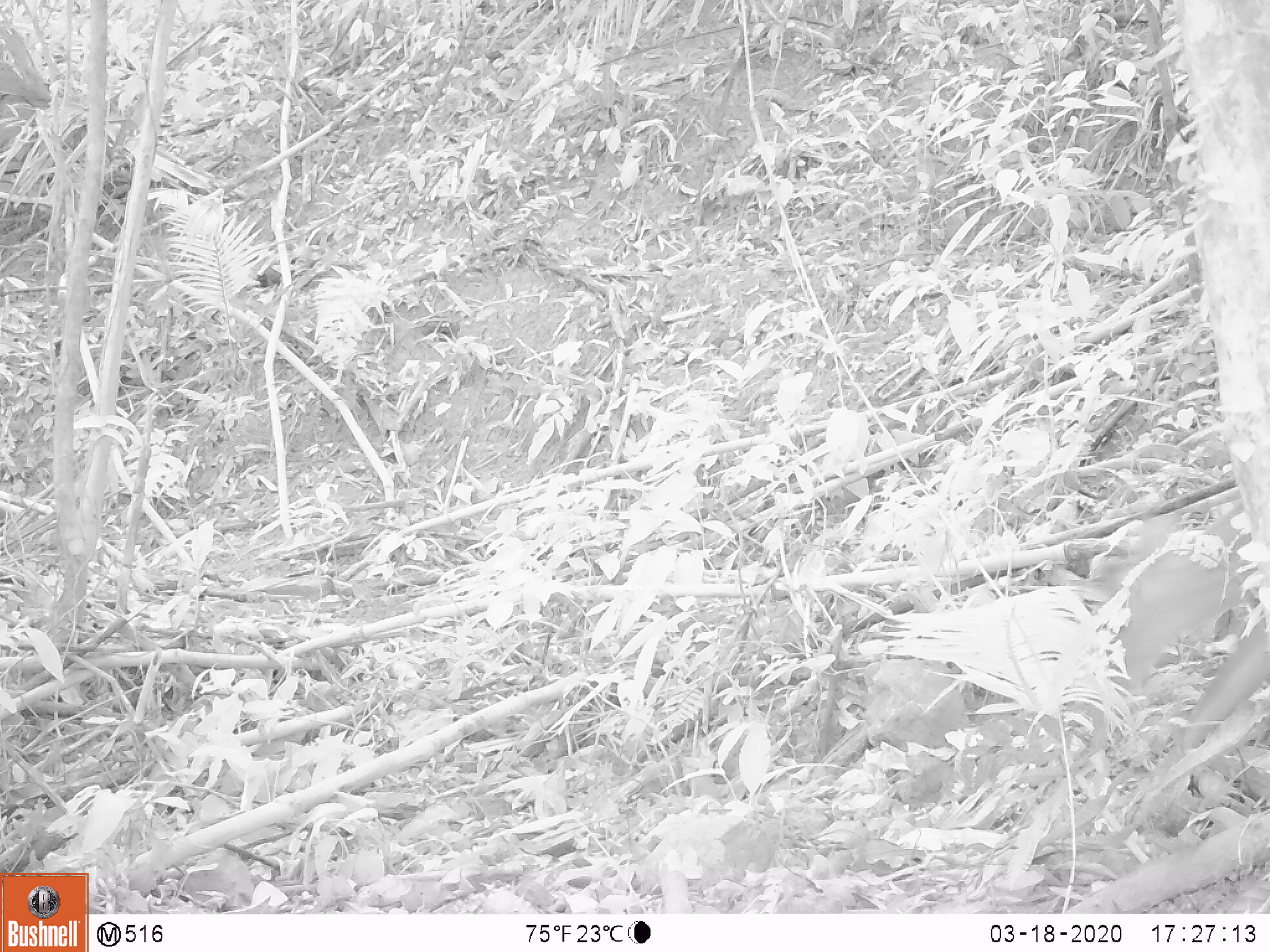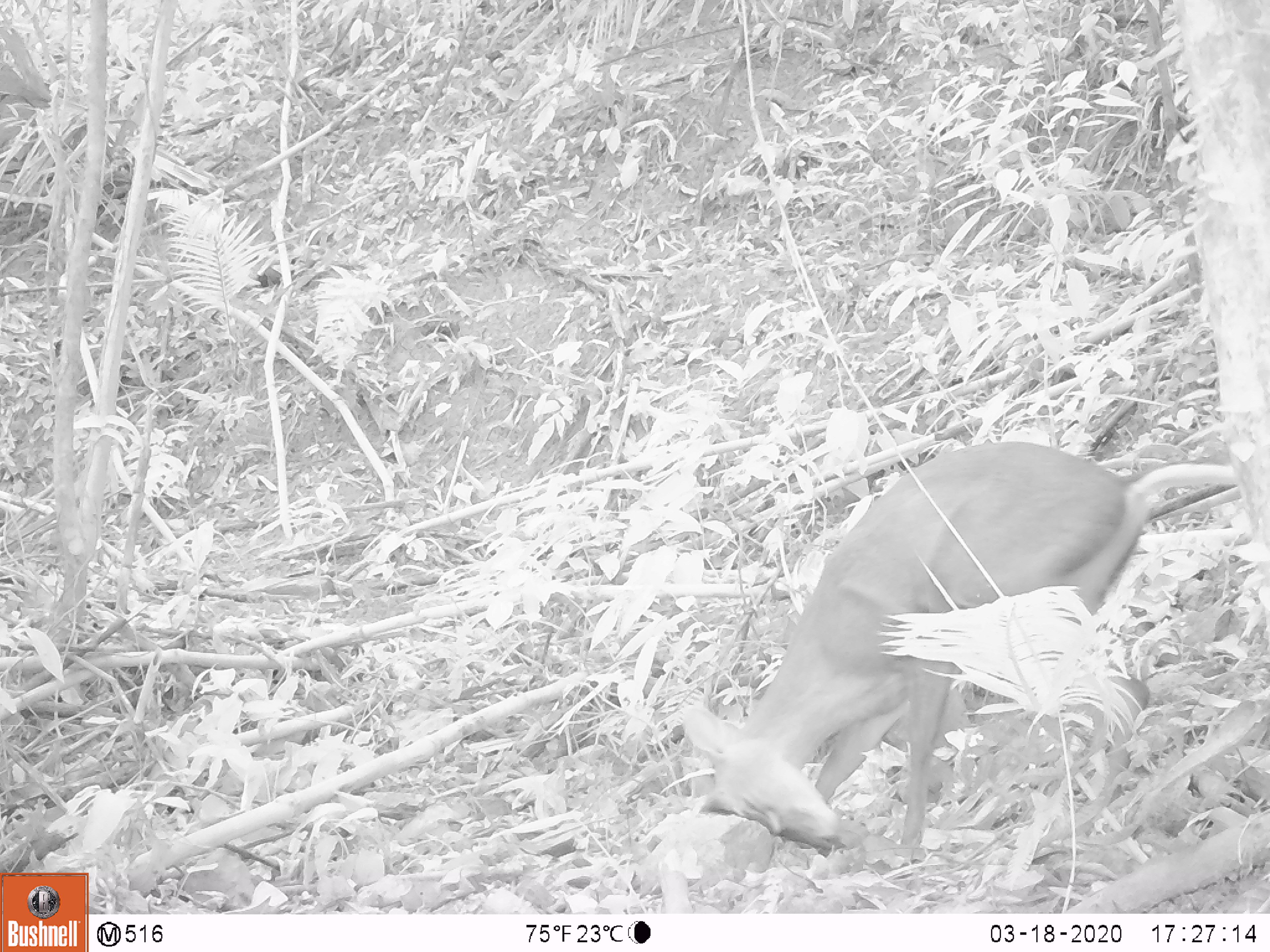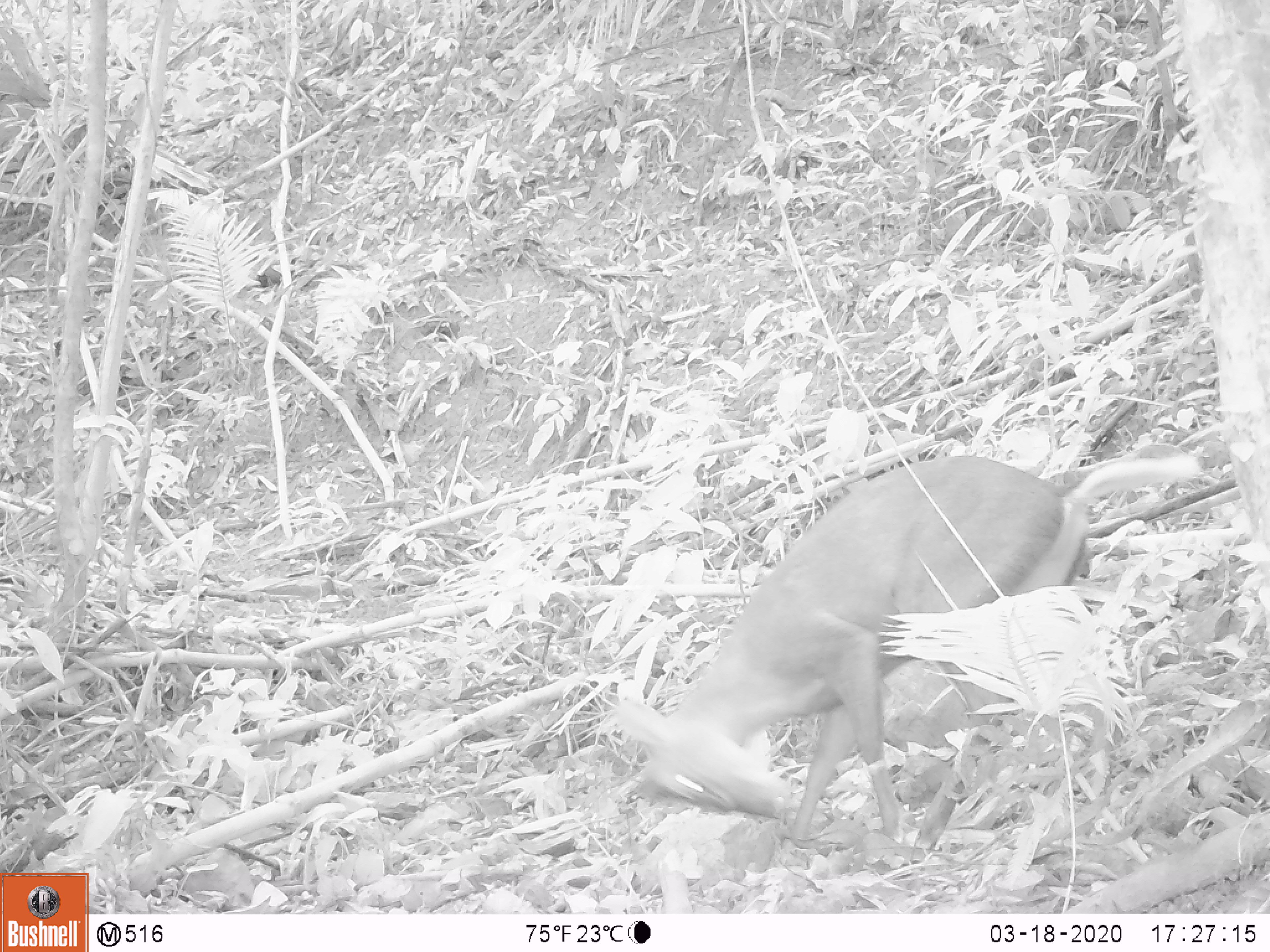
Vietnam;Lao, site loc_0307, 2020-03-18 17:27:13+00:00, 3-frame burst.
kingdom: Animalia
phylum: Chordata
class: Mammalia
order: Artiodactyla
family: Cervidae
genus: Muntiacus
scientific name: Muntiacus rooseveltorum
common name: roosevelt's muntjac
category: roosevelts muntjac group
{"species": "roosevelts muntjac group (roosevelt's muntjac) (Muntiacus rooseveltorum)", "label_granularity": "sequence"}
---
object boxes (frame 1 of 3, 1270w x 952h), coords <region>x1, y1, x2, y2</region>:
roosevelts muntjac group: <region>1117, 496, 1270, 803</region>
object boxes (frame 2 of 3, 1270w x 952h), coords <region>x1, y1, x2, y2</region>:
roosevelts muntjac group: <region>677, 440, 1240, 854</region>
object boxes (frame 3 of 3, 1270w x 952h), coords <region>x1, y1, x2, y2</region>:
roosevelts muntjac group: <region>615, 451, 1201, 847</region>